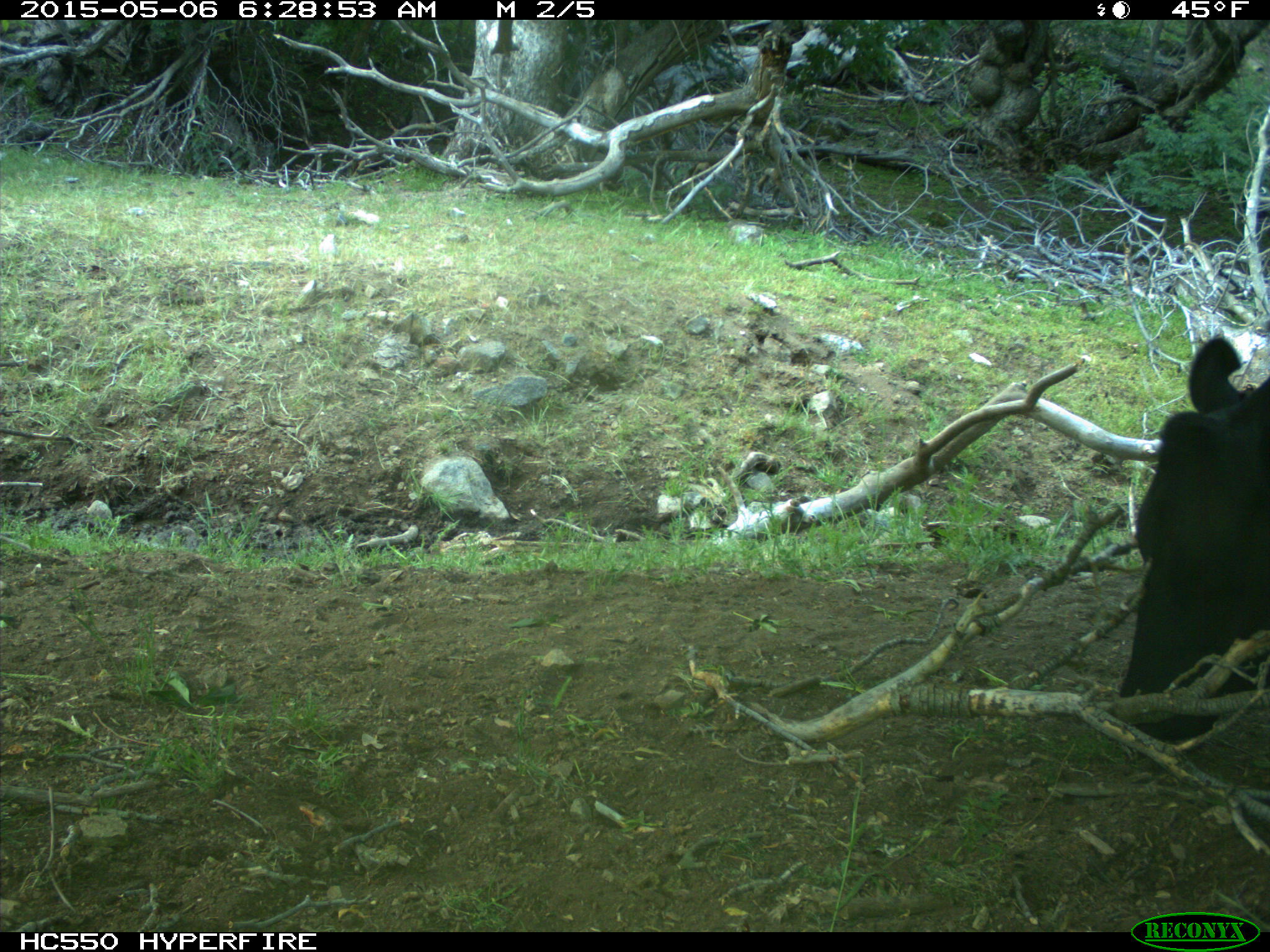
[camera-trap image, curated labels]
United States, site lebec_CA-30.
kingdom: Animalia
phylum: Chordata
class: Mammalia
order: Artiodactyla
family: Bovidae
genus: Bos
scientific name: Bos taurus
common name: domestic cow